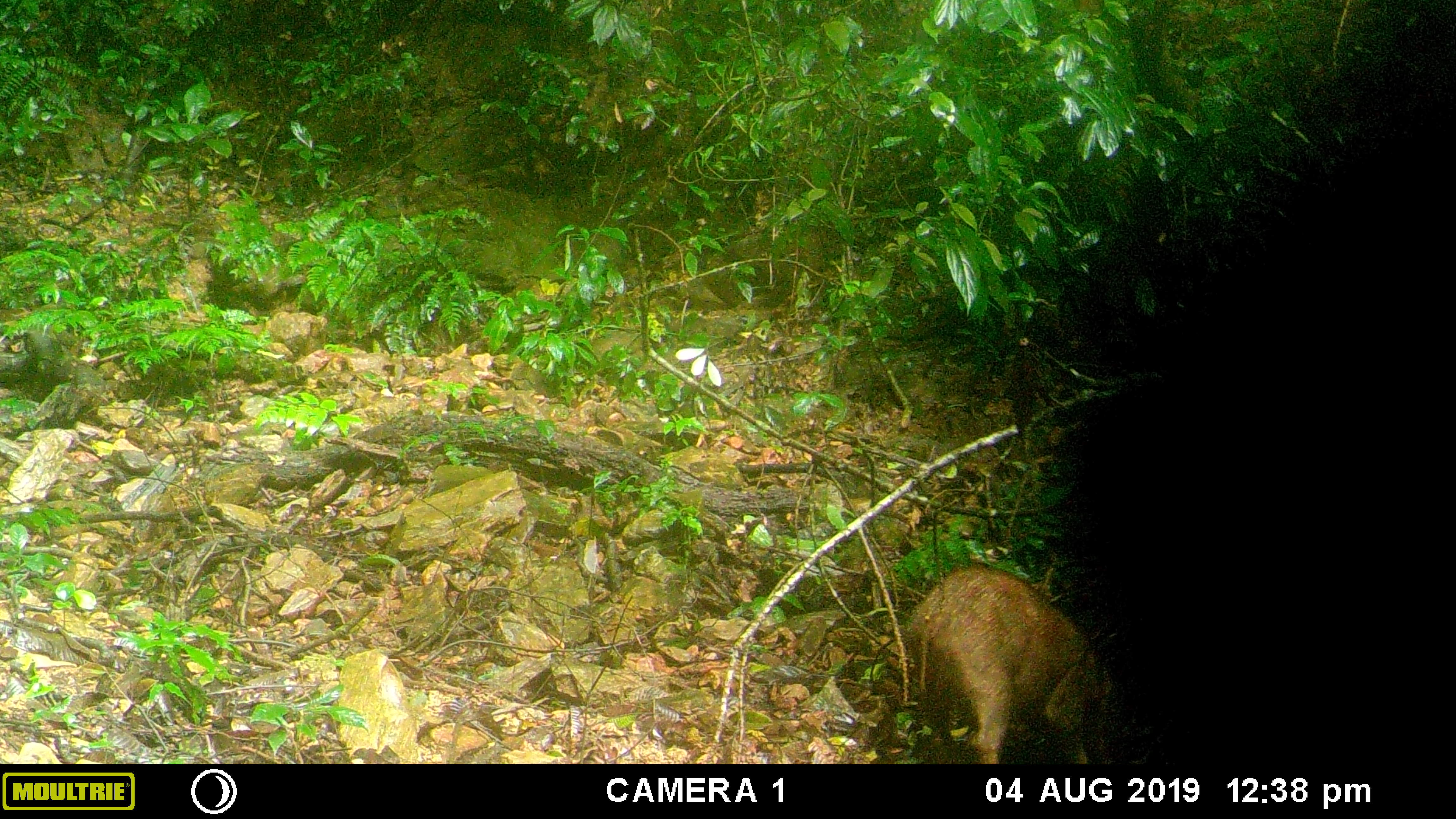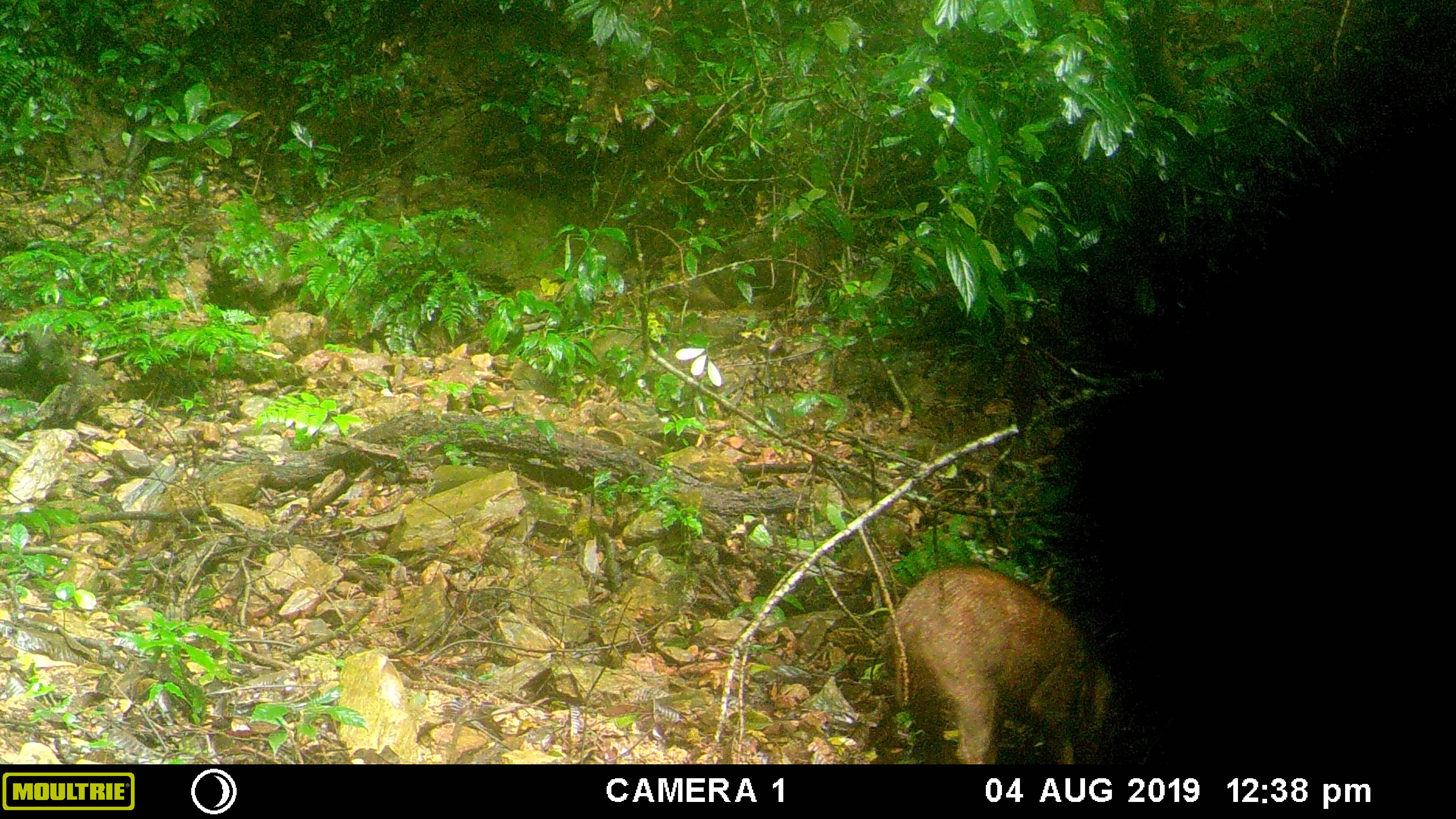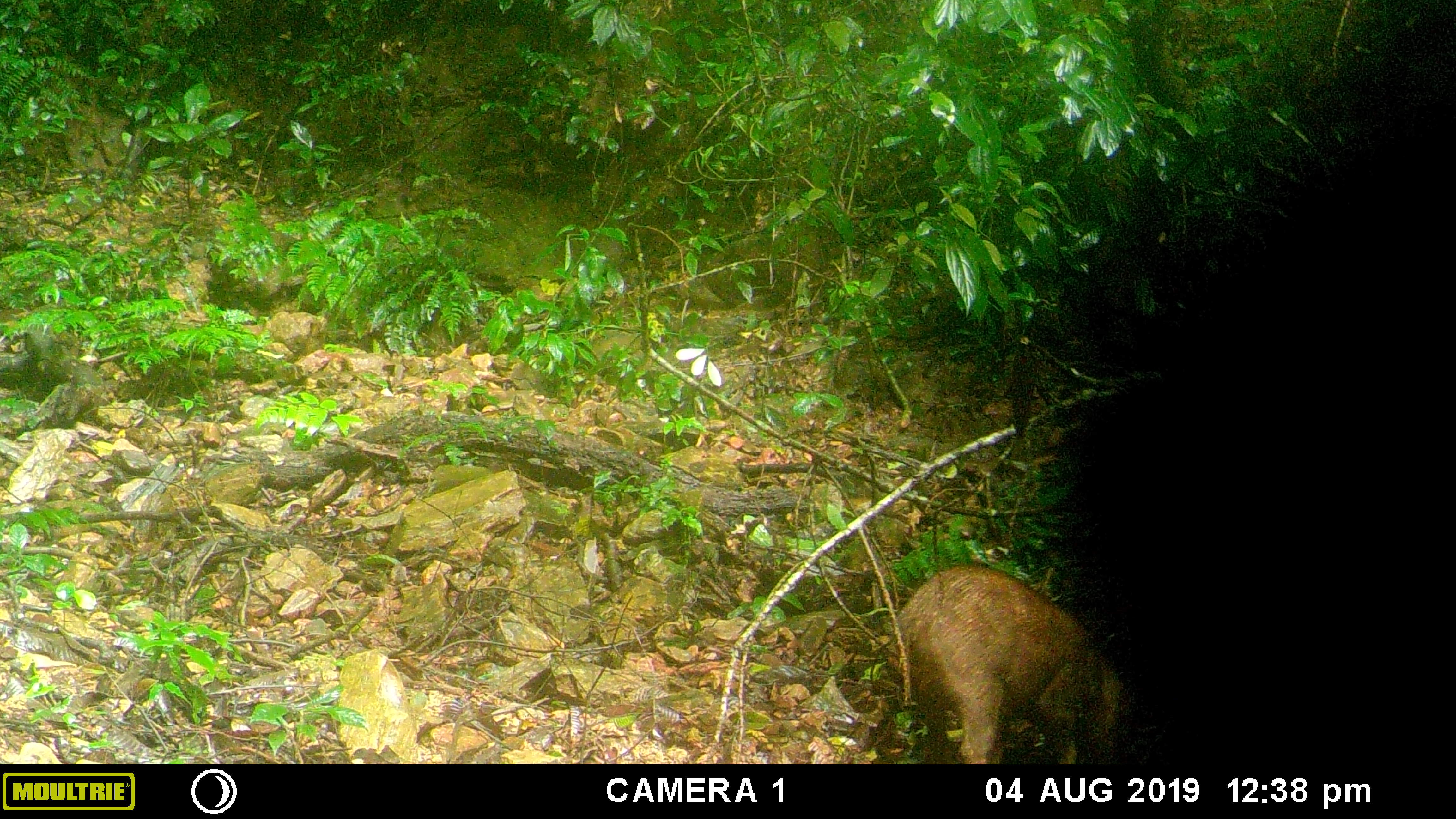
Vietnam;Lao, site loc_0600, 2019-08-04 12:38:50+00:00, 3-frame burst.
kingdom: Animalia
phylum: Chordata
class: Mammalia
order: Artiodactyla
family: Suidae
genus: Sus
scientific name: Sus scrofa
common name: eurasian wild pig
Eurasian wild pig (Sus scrofa). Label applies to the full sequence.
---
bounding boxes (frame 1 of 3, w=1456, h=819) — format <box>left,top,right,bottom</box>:
eurasian wild pig: <box>905,563,1155,763</box>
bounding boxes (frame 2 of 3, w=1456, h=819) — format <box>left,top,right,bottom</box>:
eurasian wild pig: <box>889,560,1162,764</box>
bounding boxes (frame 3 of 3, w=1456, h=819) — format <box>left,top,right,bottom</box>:
eurasian wild pig: <box>884,561,1170,765</box>